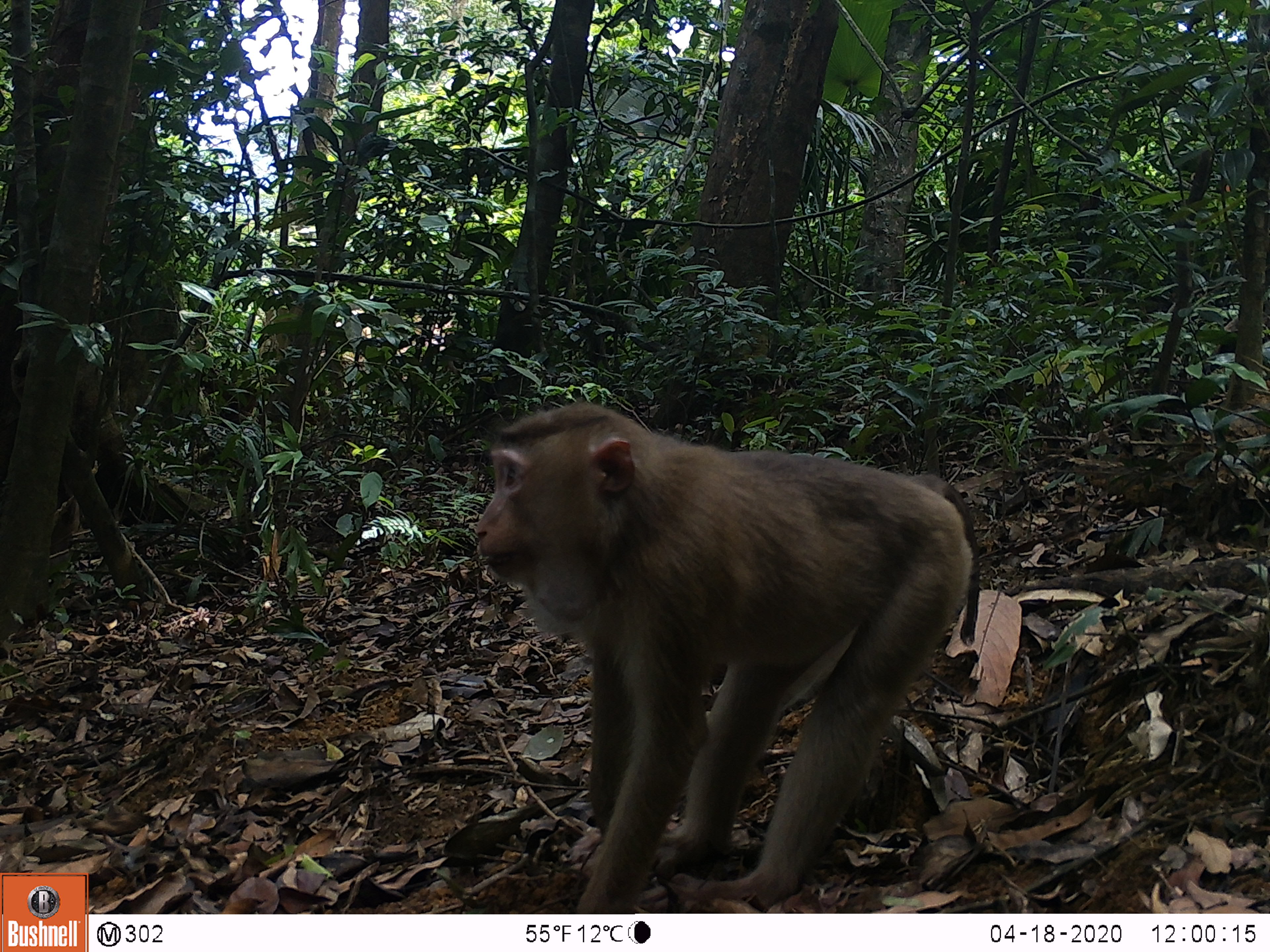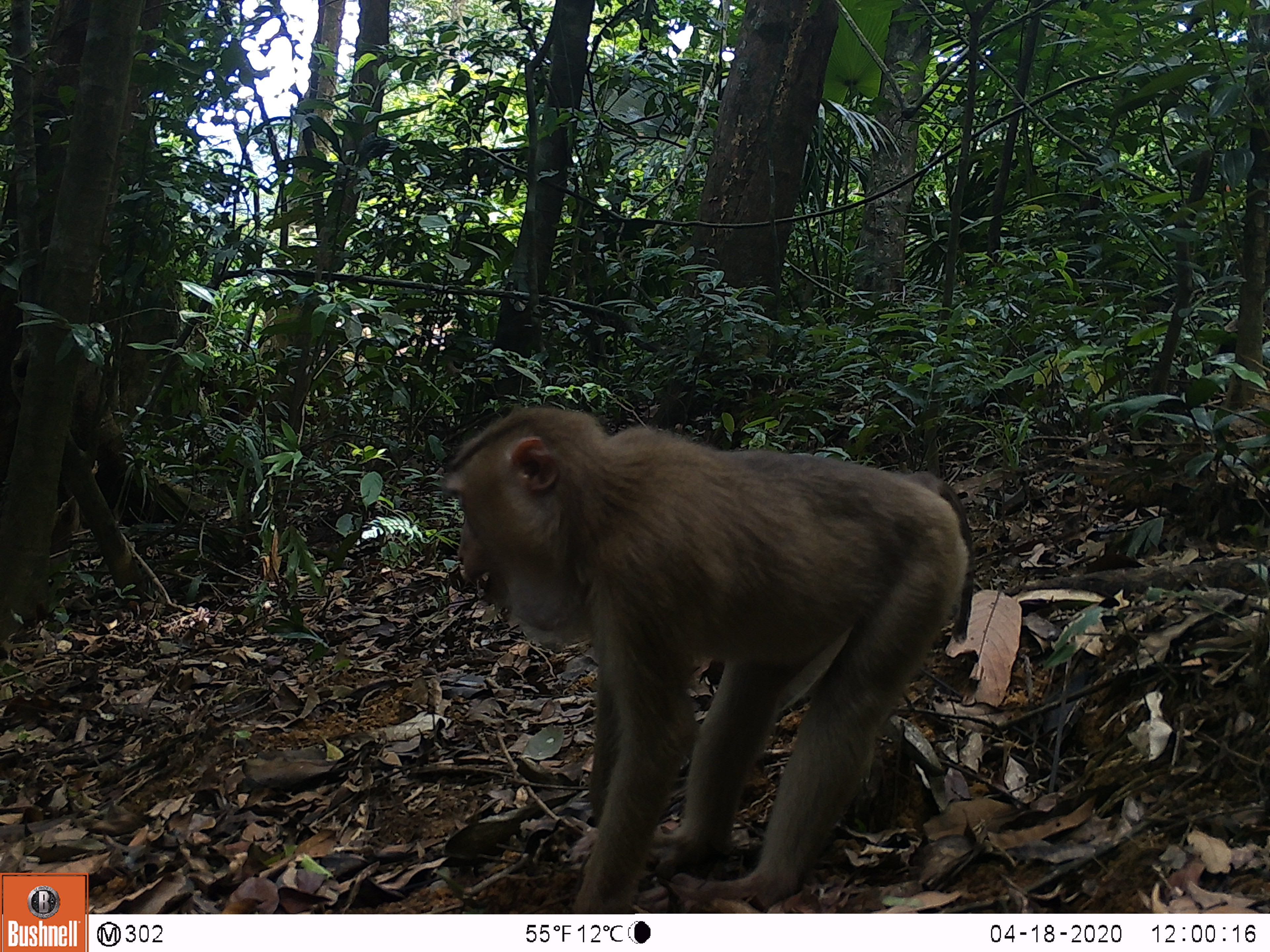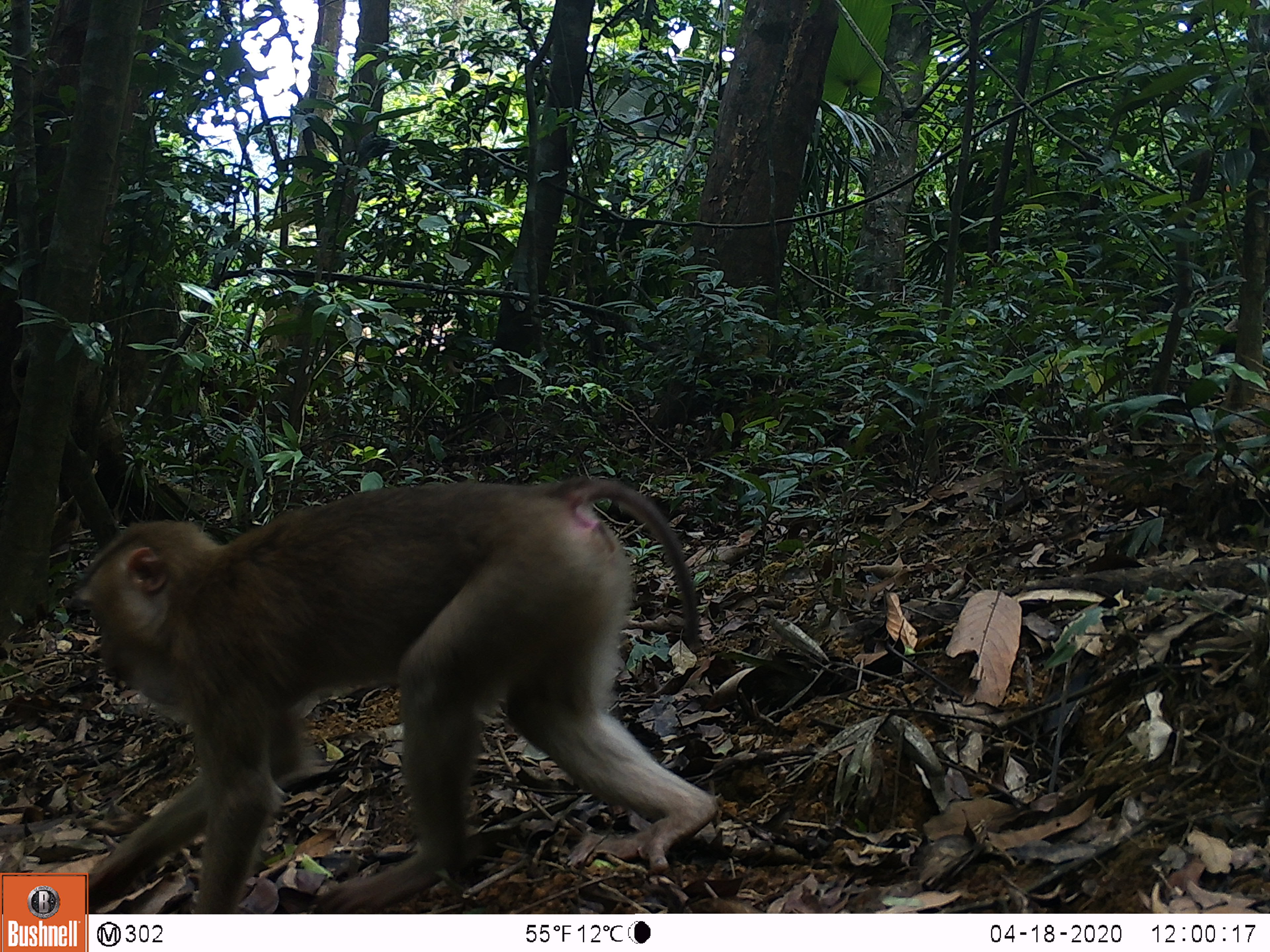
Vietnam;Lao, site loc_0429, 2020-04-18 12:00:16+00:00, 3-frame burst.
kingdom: Animalia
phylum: Chordata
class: Mammalia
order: Primates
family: Cercopithecidae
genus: Macaca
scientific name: Macaca nemestrina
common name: pig-tailed macaque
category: pig tailed macaque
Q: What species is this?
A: Pig tailed macaque (pig-tailed macaque) (Macaca nemestrina).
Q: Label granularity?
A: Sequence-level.